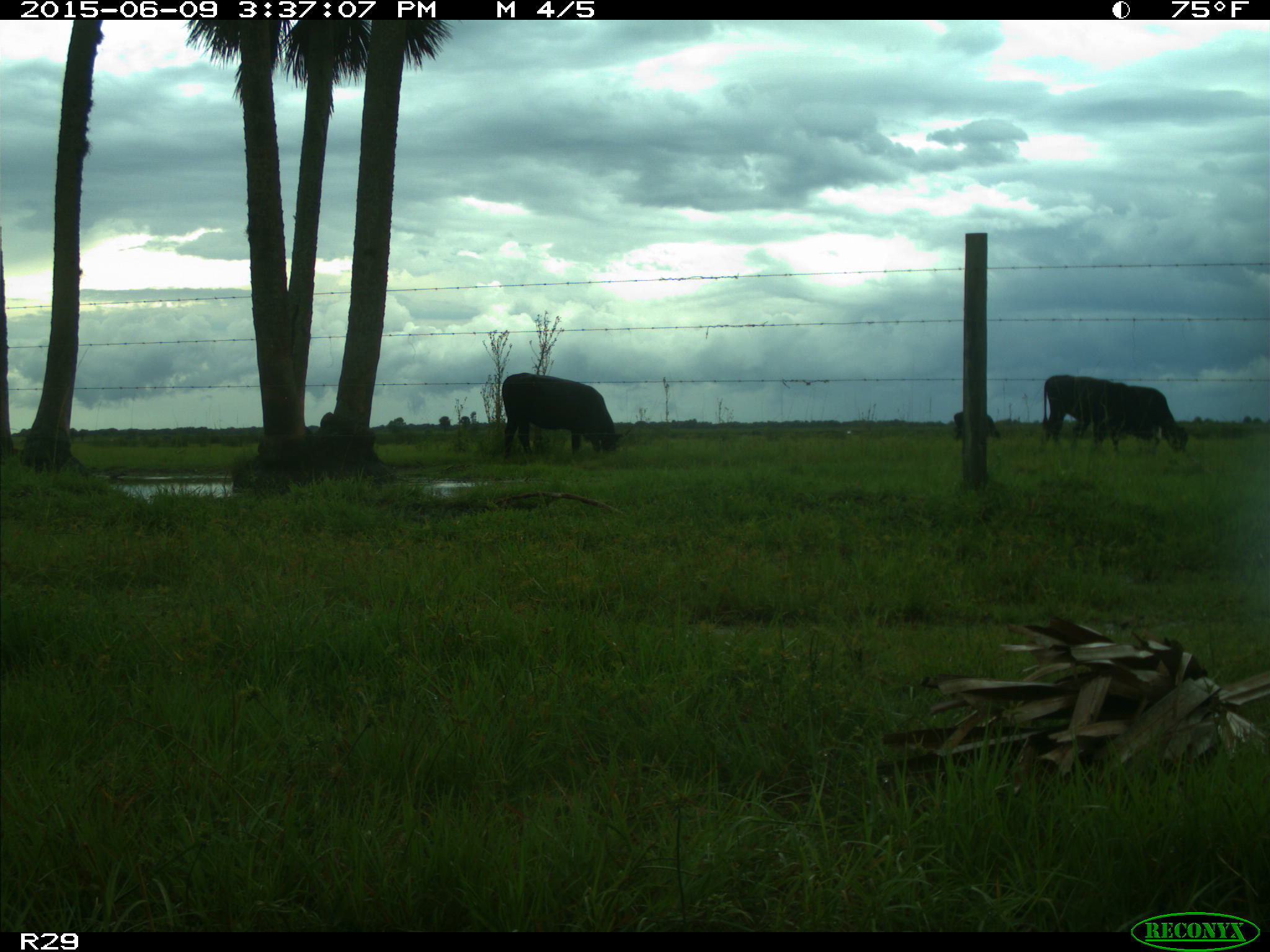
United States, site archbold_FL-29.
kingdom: Animalia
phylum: Chordata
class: Mammalia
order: Artiodactyla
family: Bovidae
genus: Bos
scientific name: Bos taurus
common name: domestic cow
Bos taurus (domestic cow).